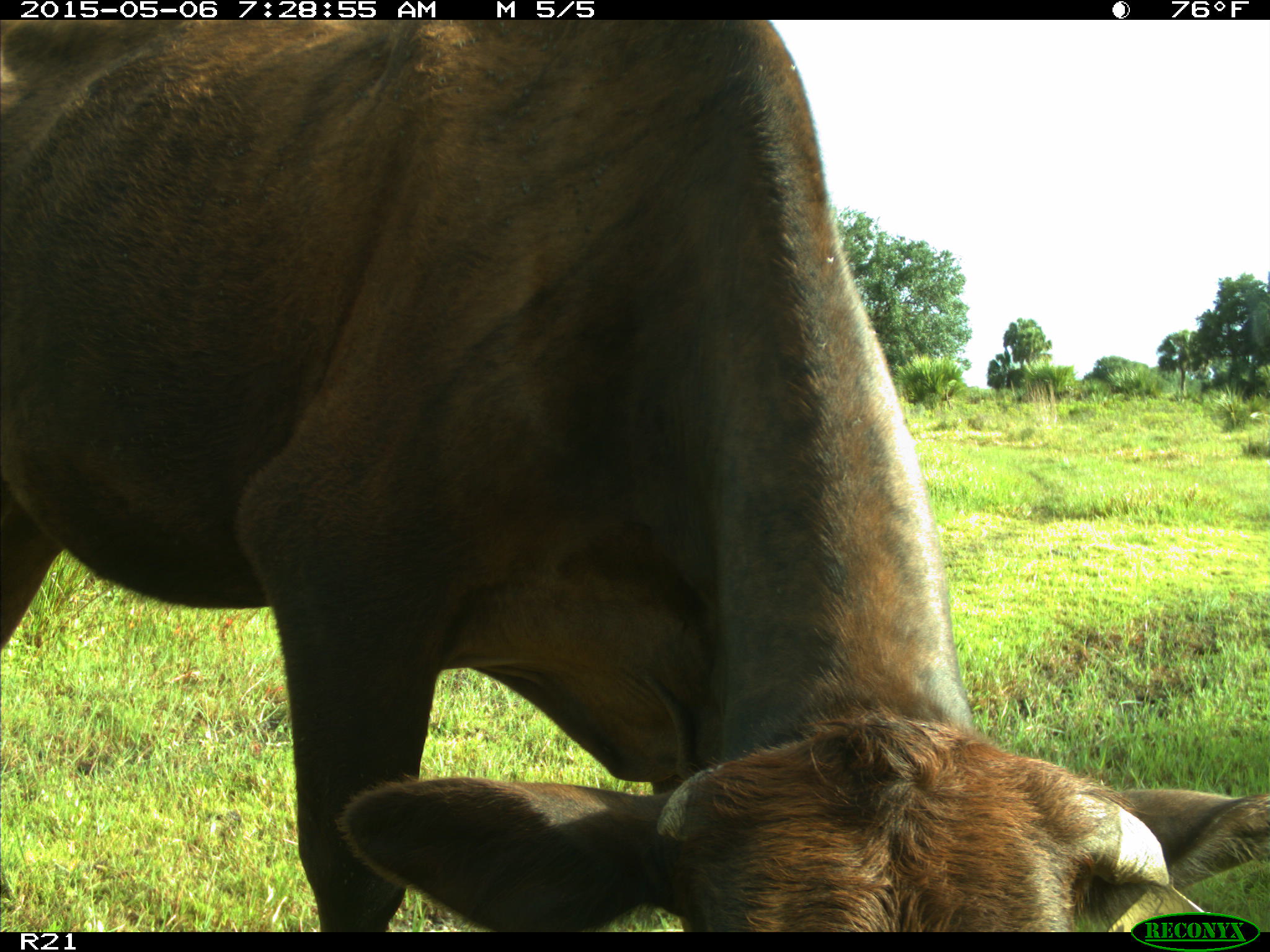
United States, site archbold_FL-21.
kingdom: Animalia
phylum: Chordata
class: Mammalia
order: Artiodactyla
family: Bovidae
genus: Bos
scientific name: Bos taurus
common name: domestic cow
Bos taurus (domestic cow).